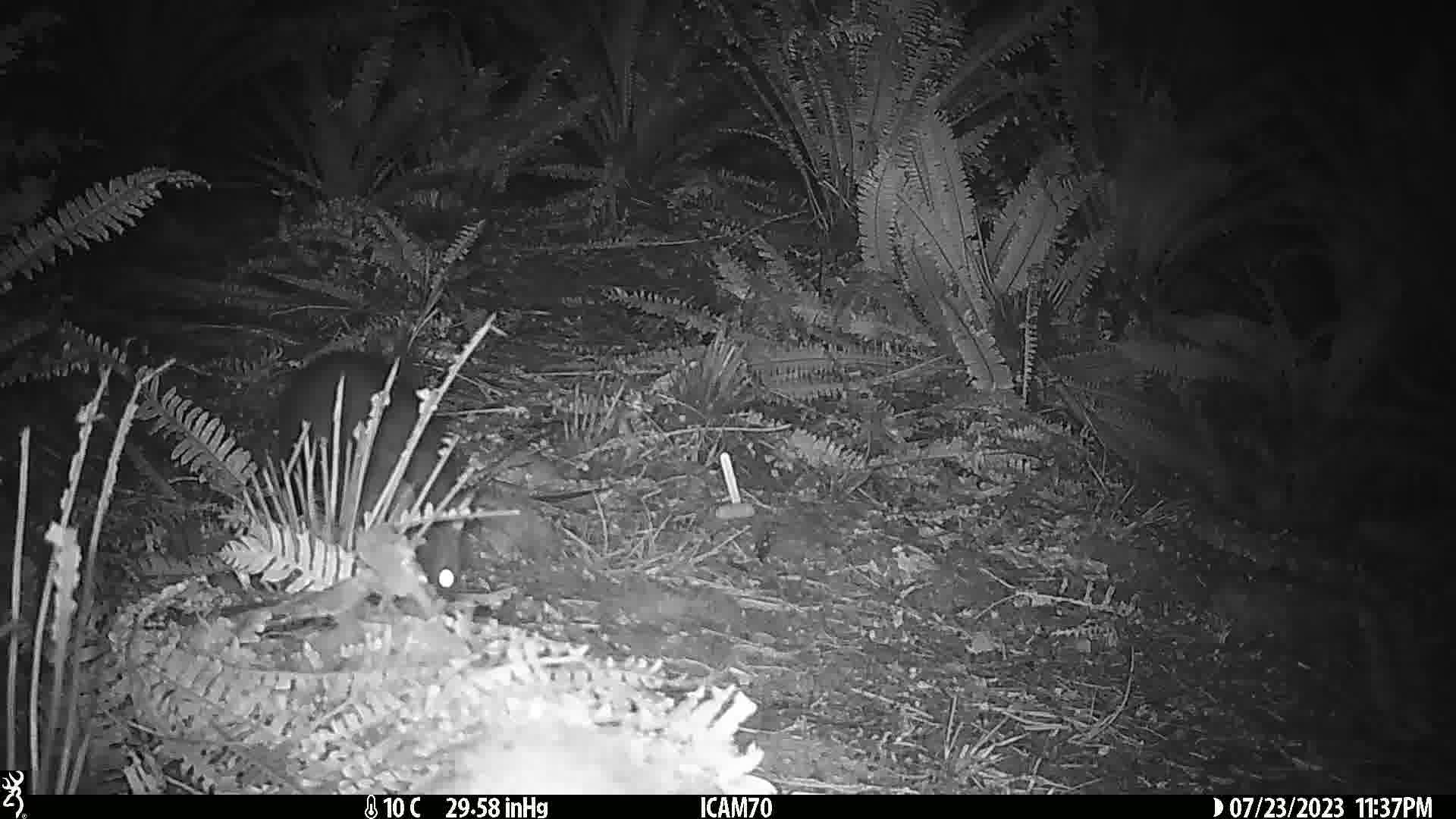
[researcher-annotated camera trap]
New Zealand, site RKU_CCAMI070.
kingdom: Animalia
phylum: Chordata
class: Mammalia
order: Diprotodontia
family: Phalangeridae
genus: Trichosurus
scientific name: Trichosurus vulpecula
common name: common brushtail possum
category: possum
Possum (common brushtail possum) (Trichosurus vulpecula).